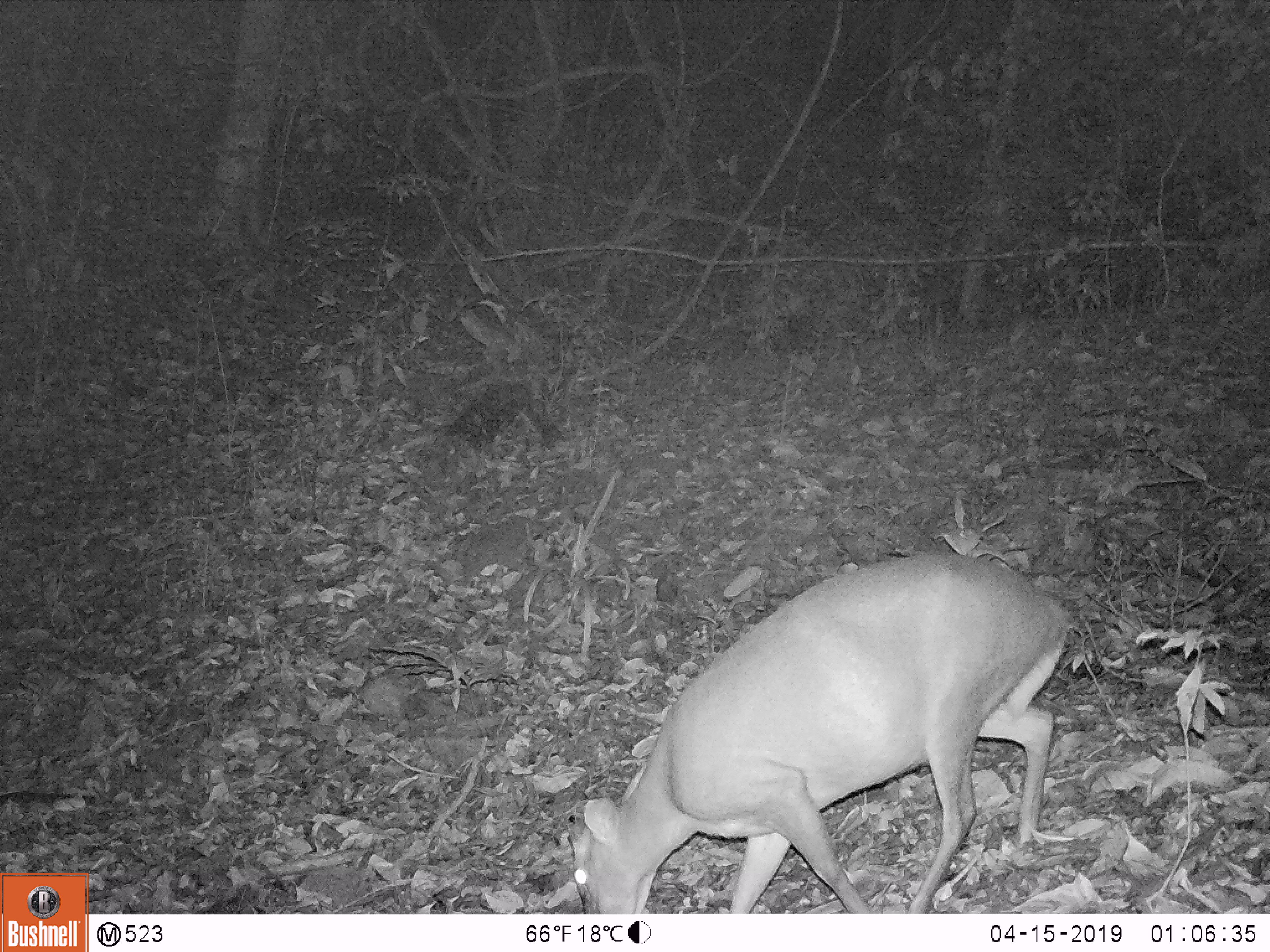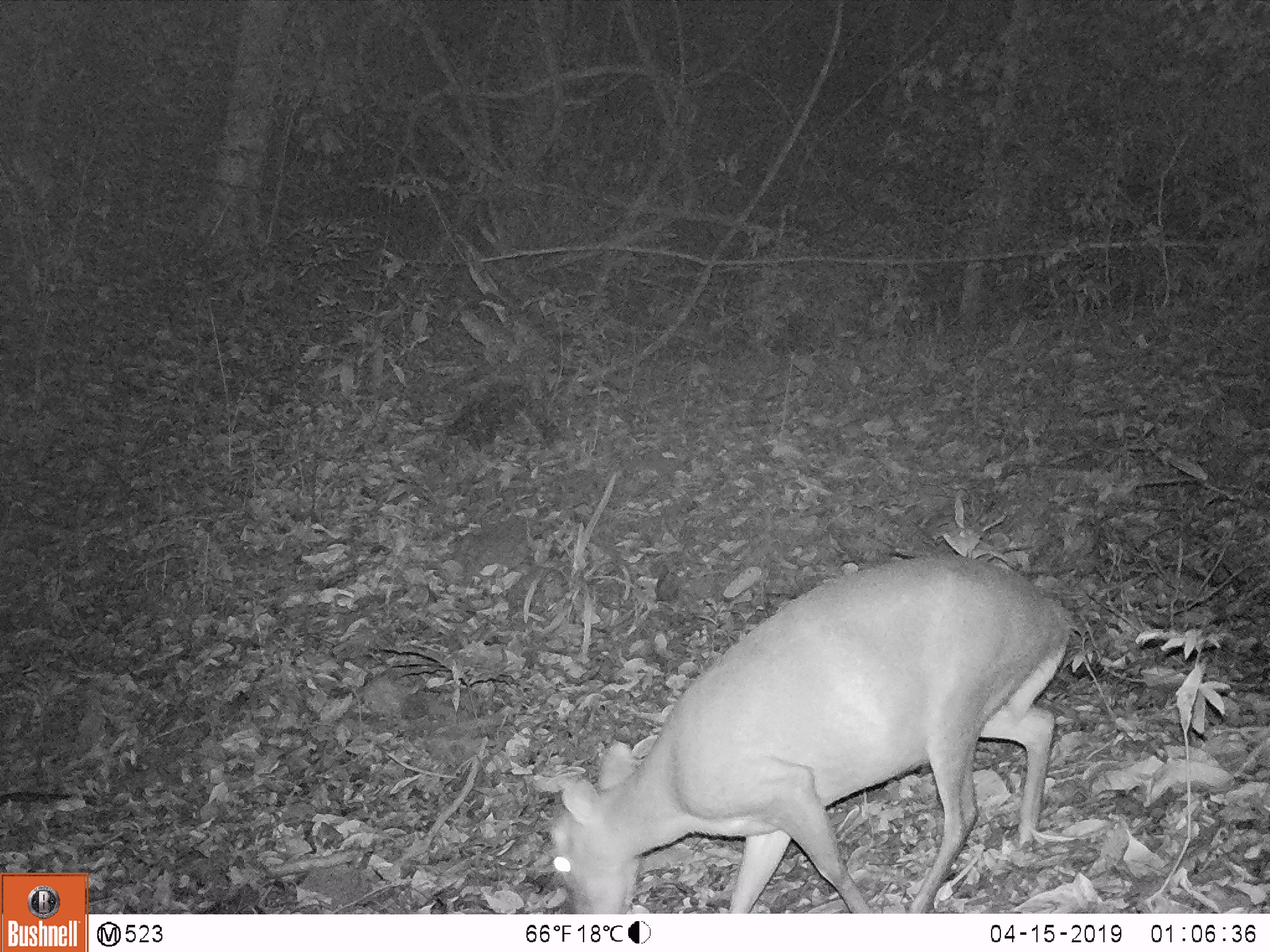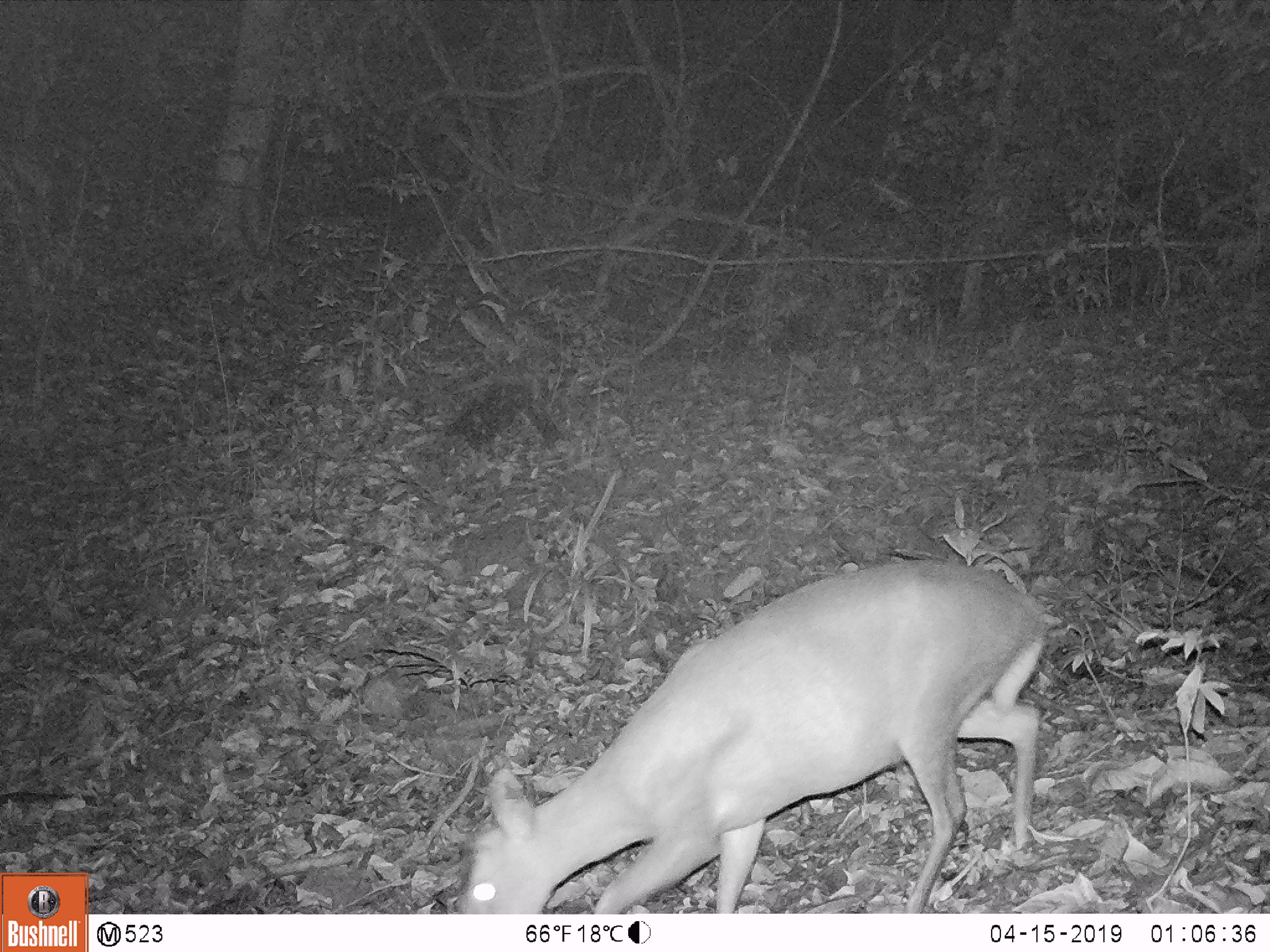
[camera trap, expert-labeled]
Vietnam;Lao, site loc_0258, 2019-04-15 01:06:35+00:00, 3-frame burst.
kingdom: Animalia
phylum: Chordata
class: Mammalia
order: Artiodactyla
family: Cervidae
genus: Muntiacus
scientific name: Muntiacus rooseveltorum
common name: roosevelt's muntjac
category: roosevelts muntjac group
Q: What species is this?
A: Roosevelts muntjac group (roosevelt's muntjac) (Muntiacus rooseveltorum).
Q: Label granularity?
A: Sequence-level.